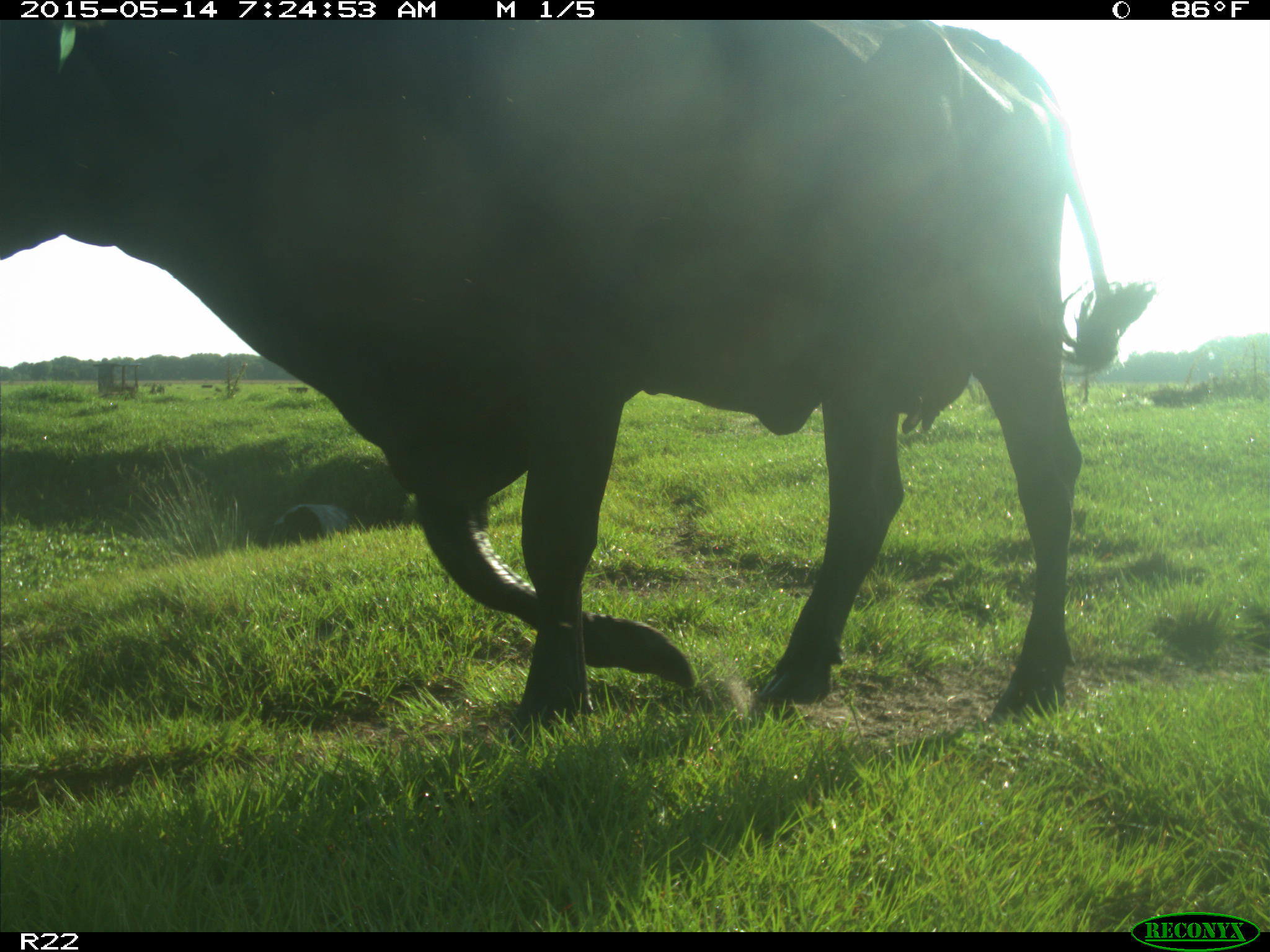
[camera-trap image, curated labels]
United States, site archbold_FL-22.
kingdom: Animalia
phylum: Chordata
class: Mammalia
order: Artiodactyla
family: Bovidae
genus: Bos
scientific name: Bos taurus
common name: domestic cow